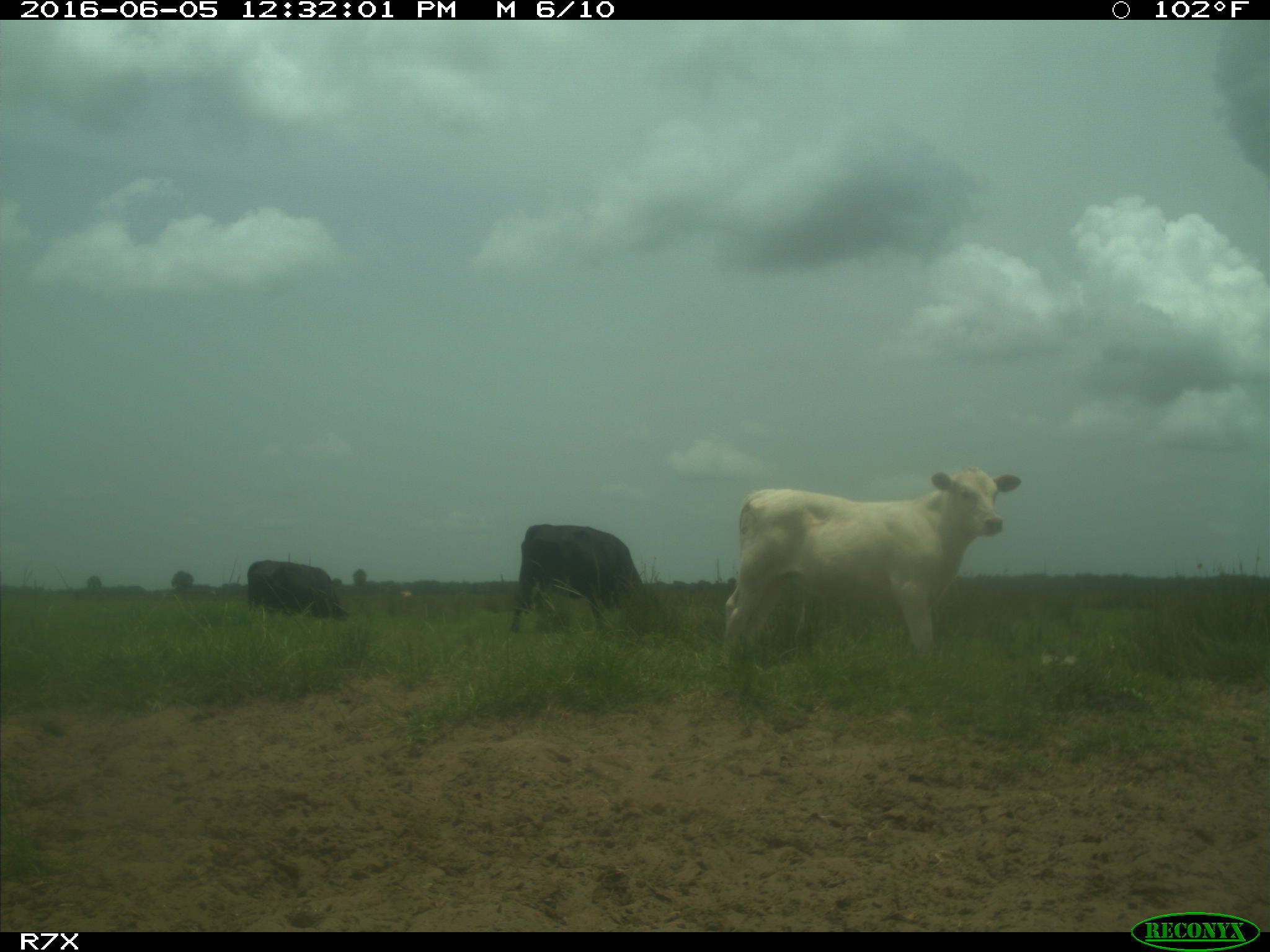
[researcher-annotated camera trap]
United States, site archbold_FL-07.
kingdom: Animalia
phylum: Chordata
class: Mammalia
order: Artiodactyla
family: Bovidae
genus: Bos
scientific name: Bos taurus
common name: domestic cow